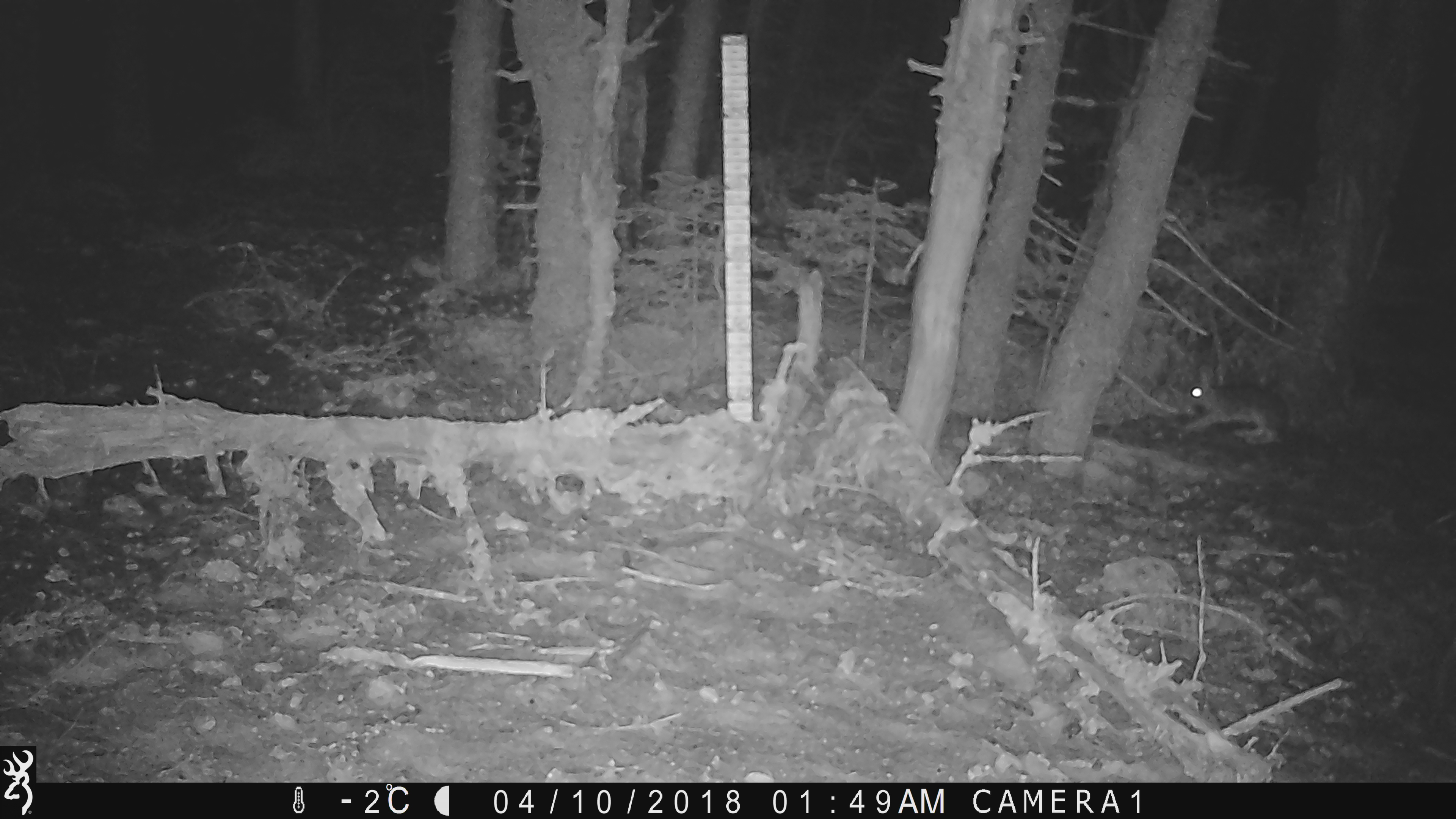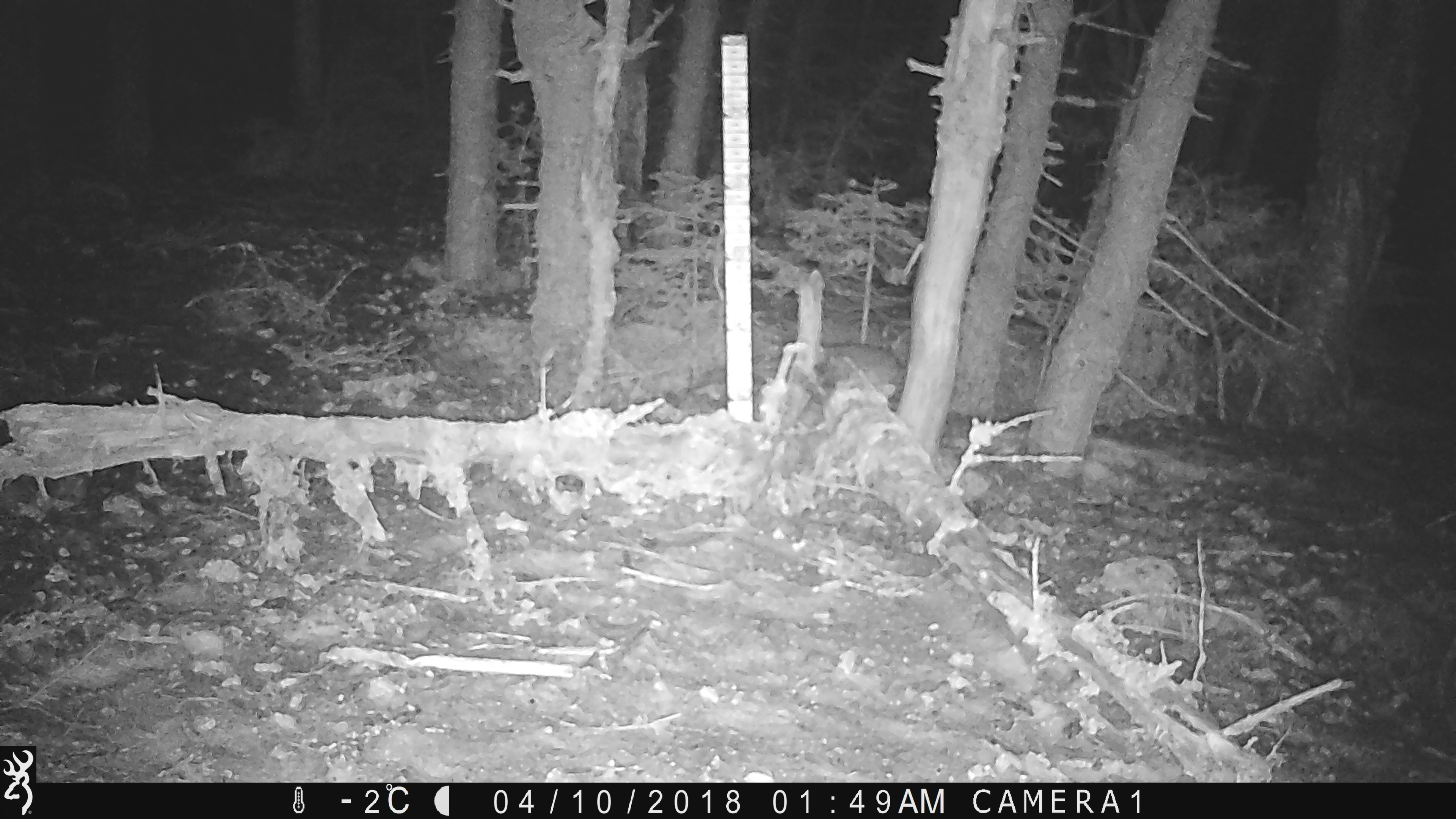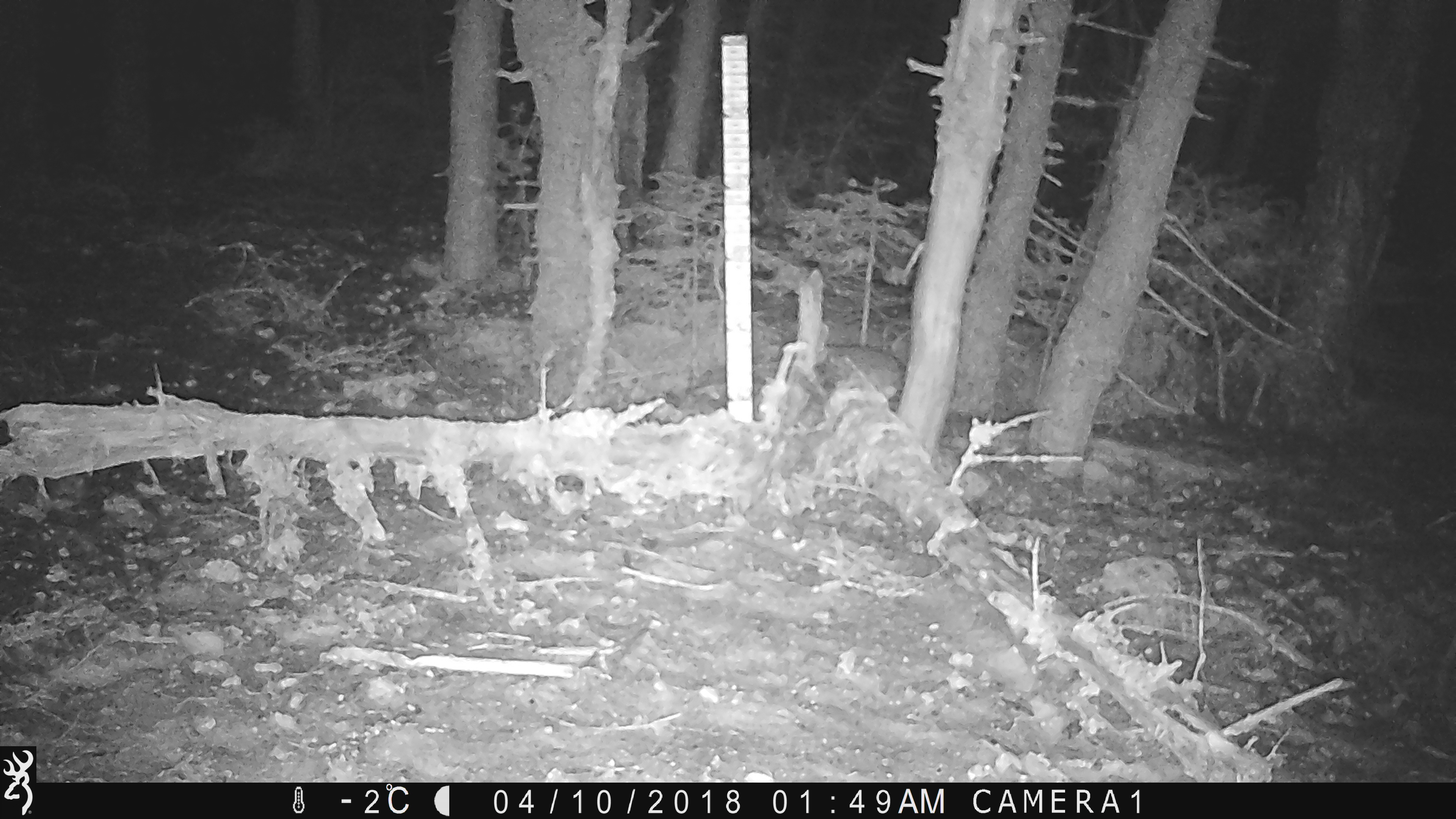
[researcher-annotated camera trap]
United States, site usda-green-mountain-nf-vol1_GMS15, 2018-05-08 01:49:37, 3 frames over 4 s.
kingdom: Animalia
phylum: Chordata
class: Mammalia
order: Lagomorpha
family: Leporidae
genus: Lepus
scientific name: Lepus americanus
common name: snowshoe hare